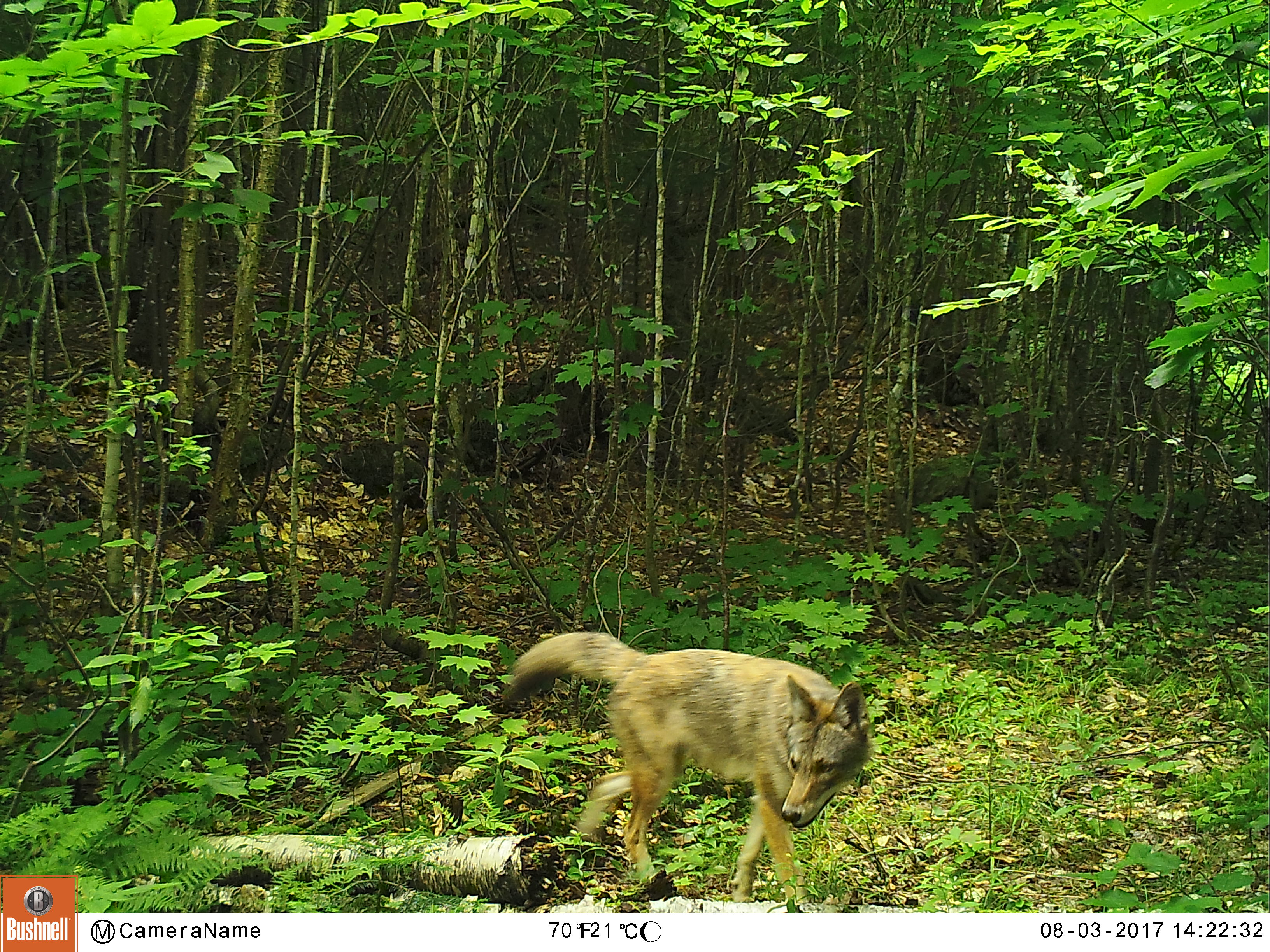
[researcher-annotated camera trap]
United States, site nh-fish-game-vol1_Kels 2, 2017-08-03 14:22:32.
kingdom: Animalia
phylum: Chordata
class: Mammalia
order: Carnivora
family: Canidae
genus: Canis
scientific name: Canis latrans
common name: coyote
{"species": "coyote (Canis latrans)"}